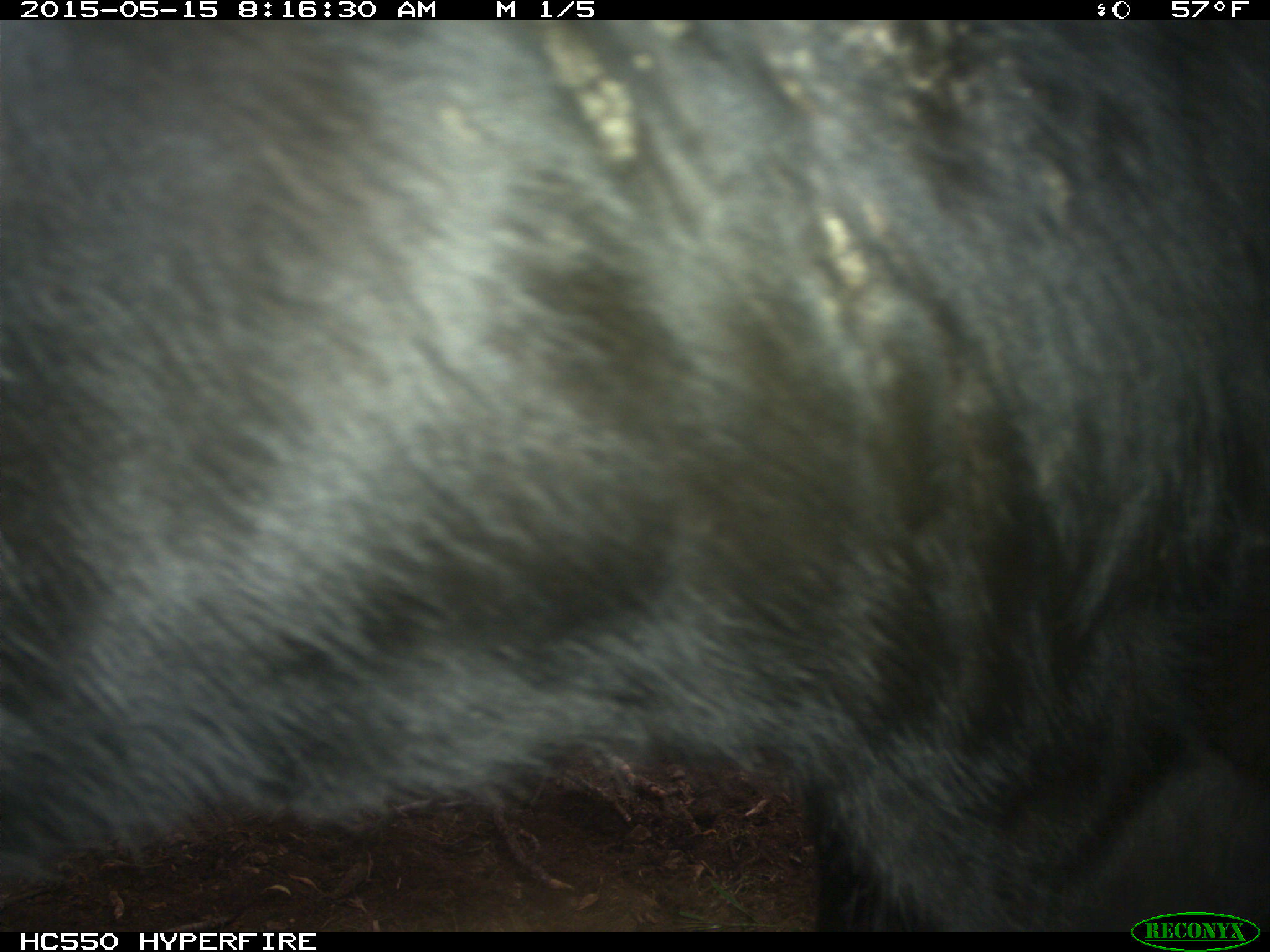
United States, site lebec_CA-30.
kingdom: Animalia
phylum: Chordata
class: Mammalia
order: Artiodactyla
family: Bovidae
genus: Bos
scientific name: Bos taurus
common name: domestic cow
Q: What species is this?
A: Bos taurus (domestic cow).